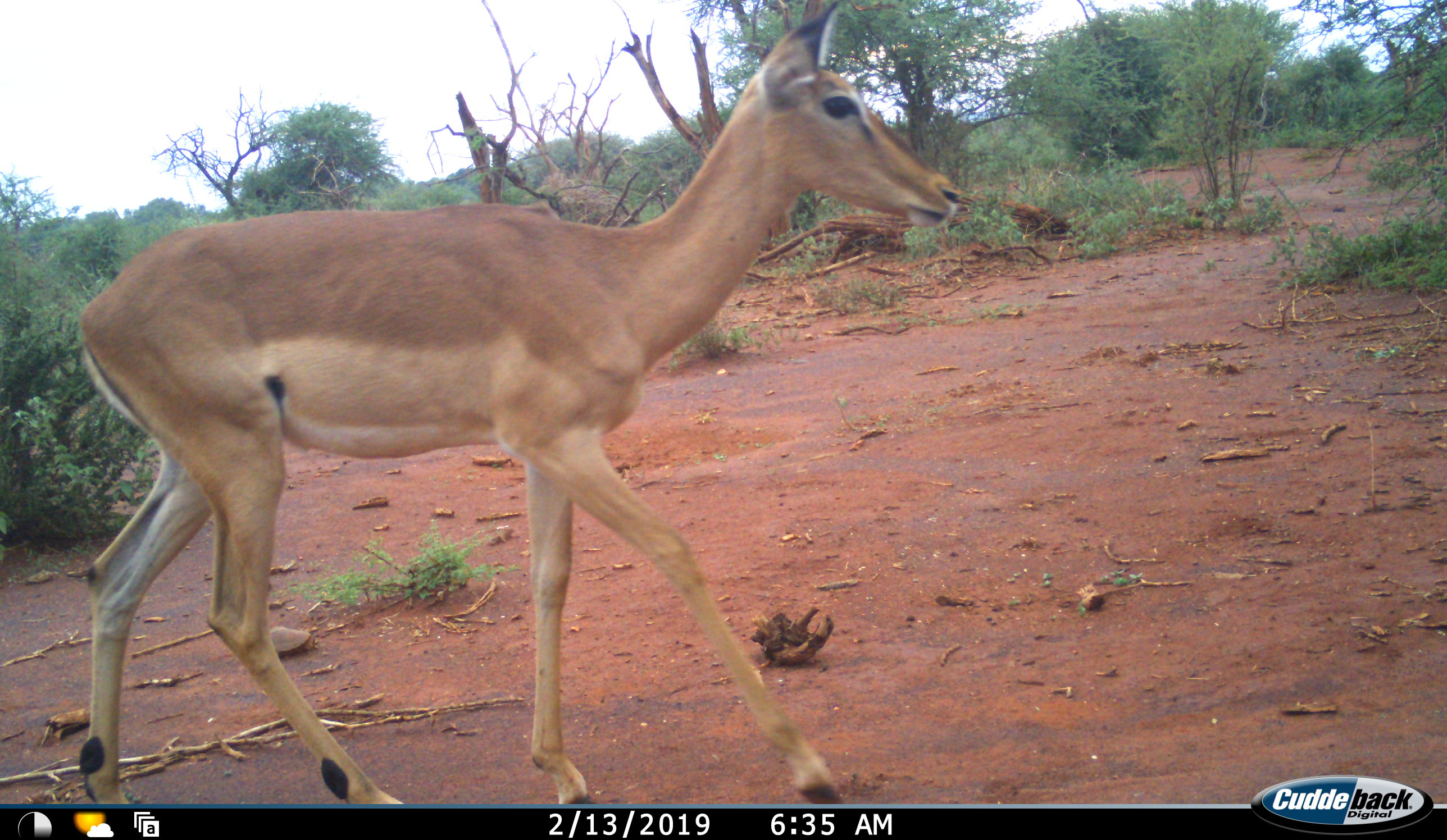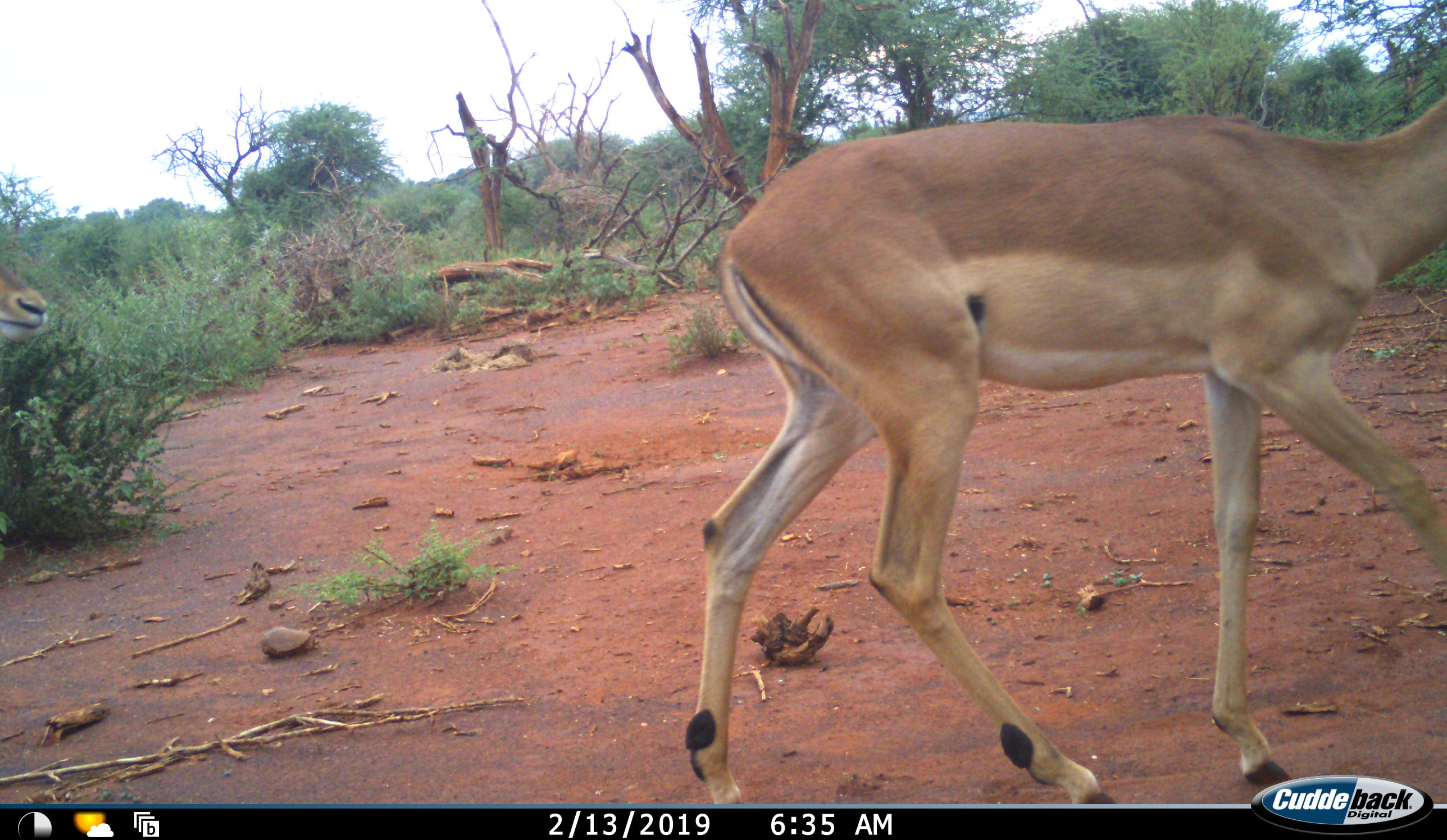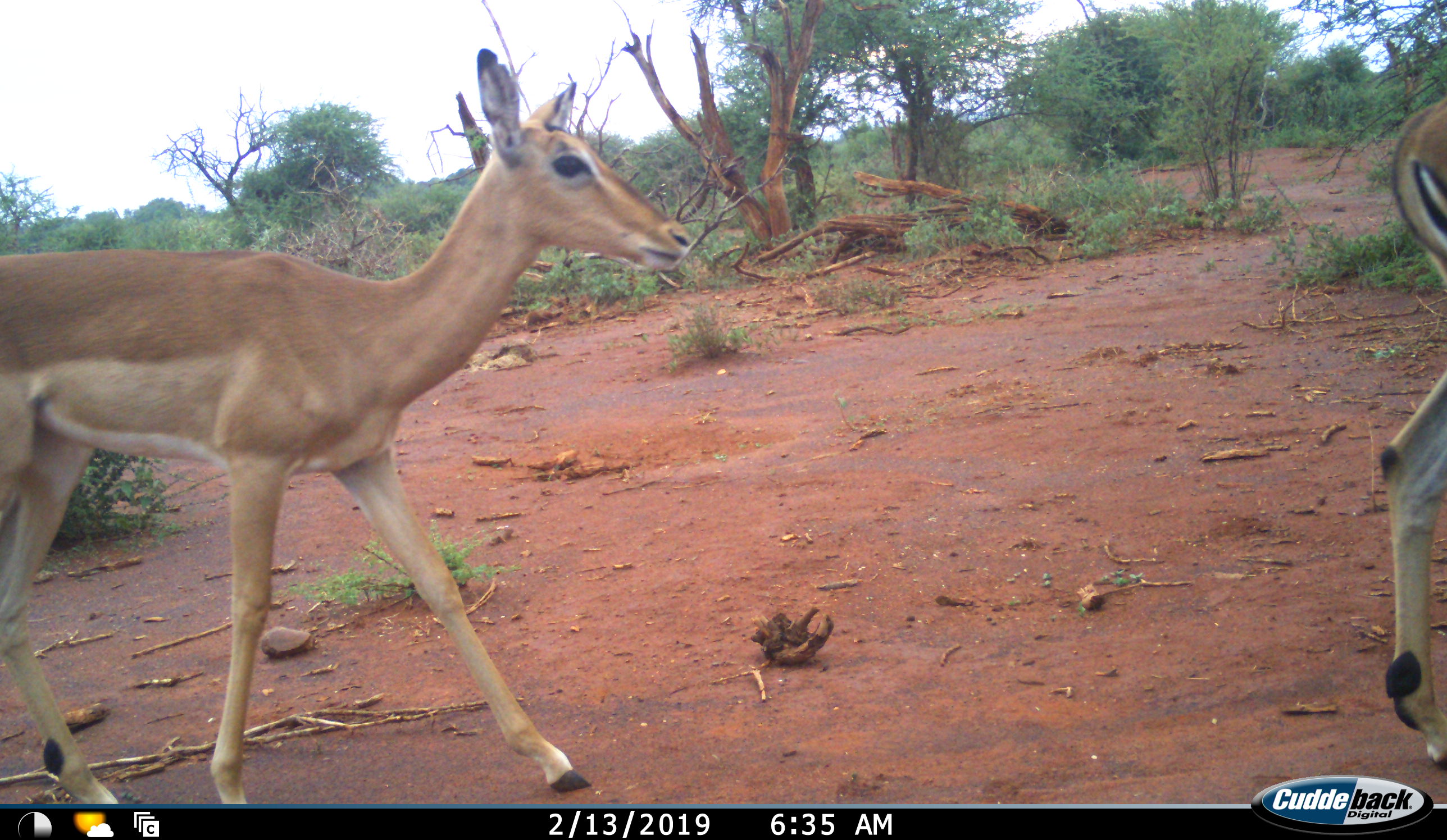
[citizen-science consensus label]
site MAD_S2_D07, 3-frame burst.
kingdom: Animalia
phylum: Chordata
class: Mammalia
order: Artiodactyla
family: Bovidae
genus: Aepyceros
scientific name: Aepyceros melampus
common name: impala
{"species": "impala (Aepyceros melampus)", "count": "2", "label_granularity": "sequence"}